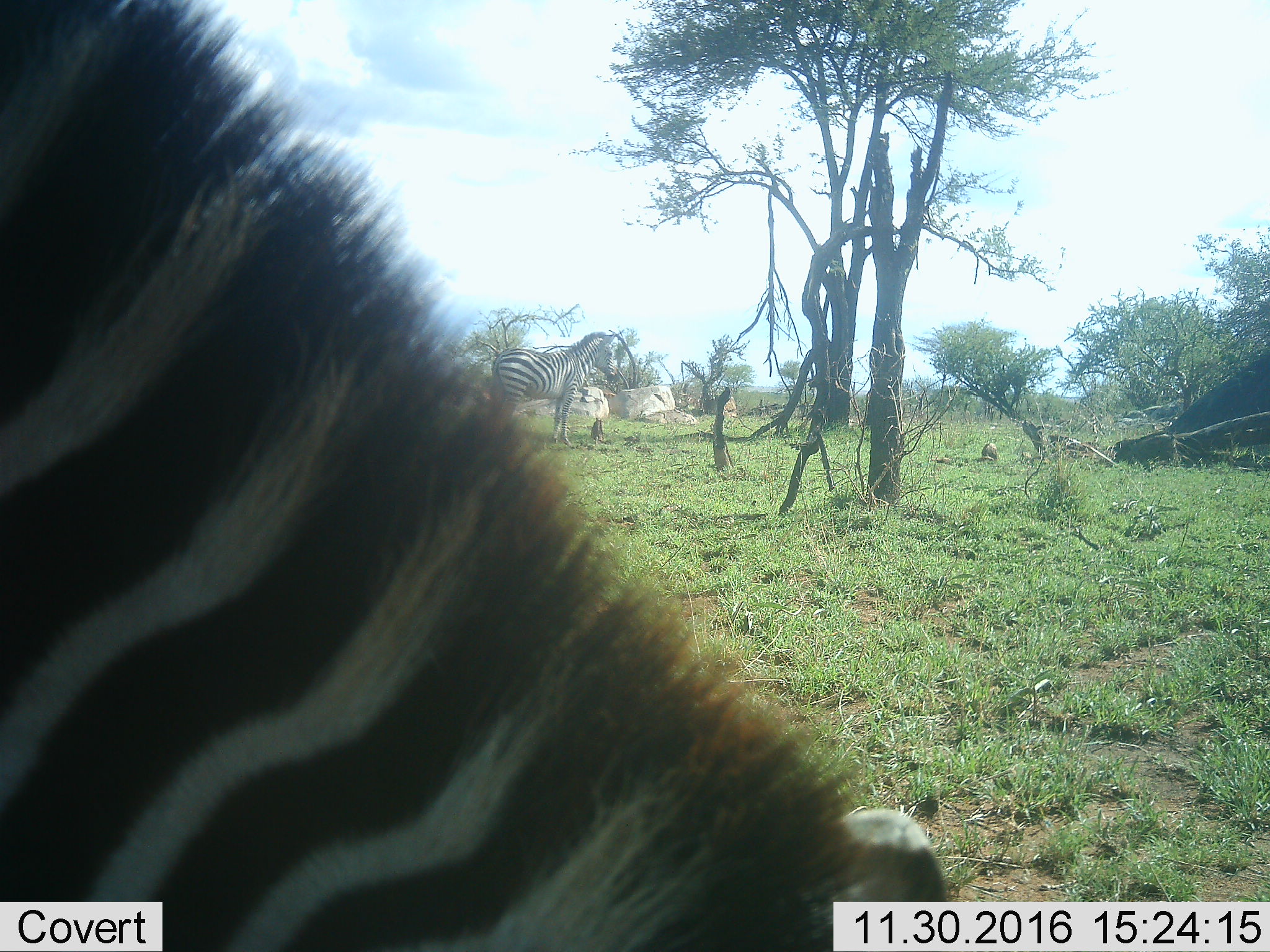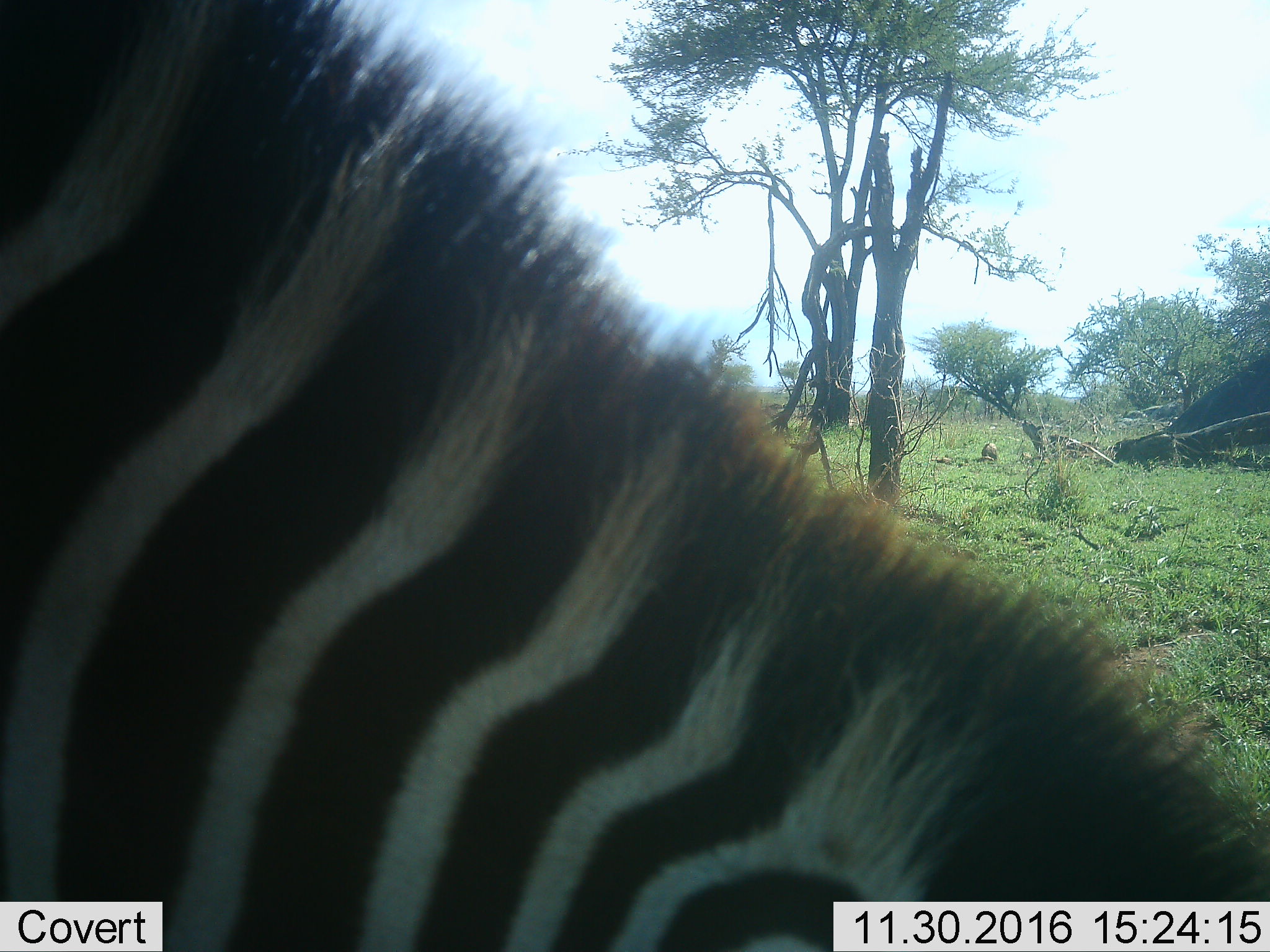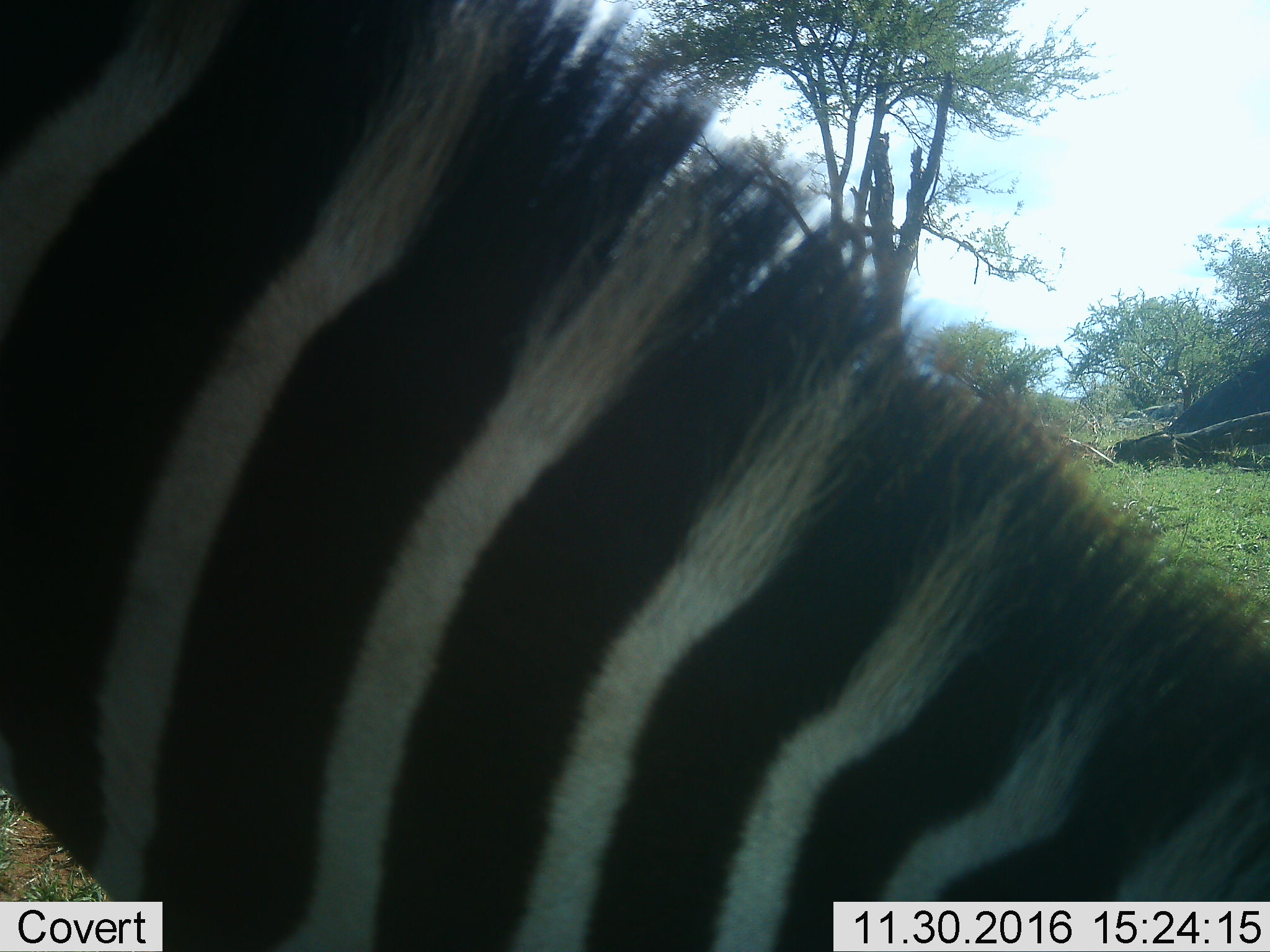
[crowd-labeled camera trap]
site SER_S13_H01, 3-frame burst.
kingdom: Animalia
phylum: Chordata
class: Mammalia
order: Perissodactyla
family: Equidae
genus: Equus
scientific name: Equus quagga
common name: plains zebra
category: zebraplains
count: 2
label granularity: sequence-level